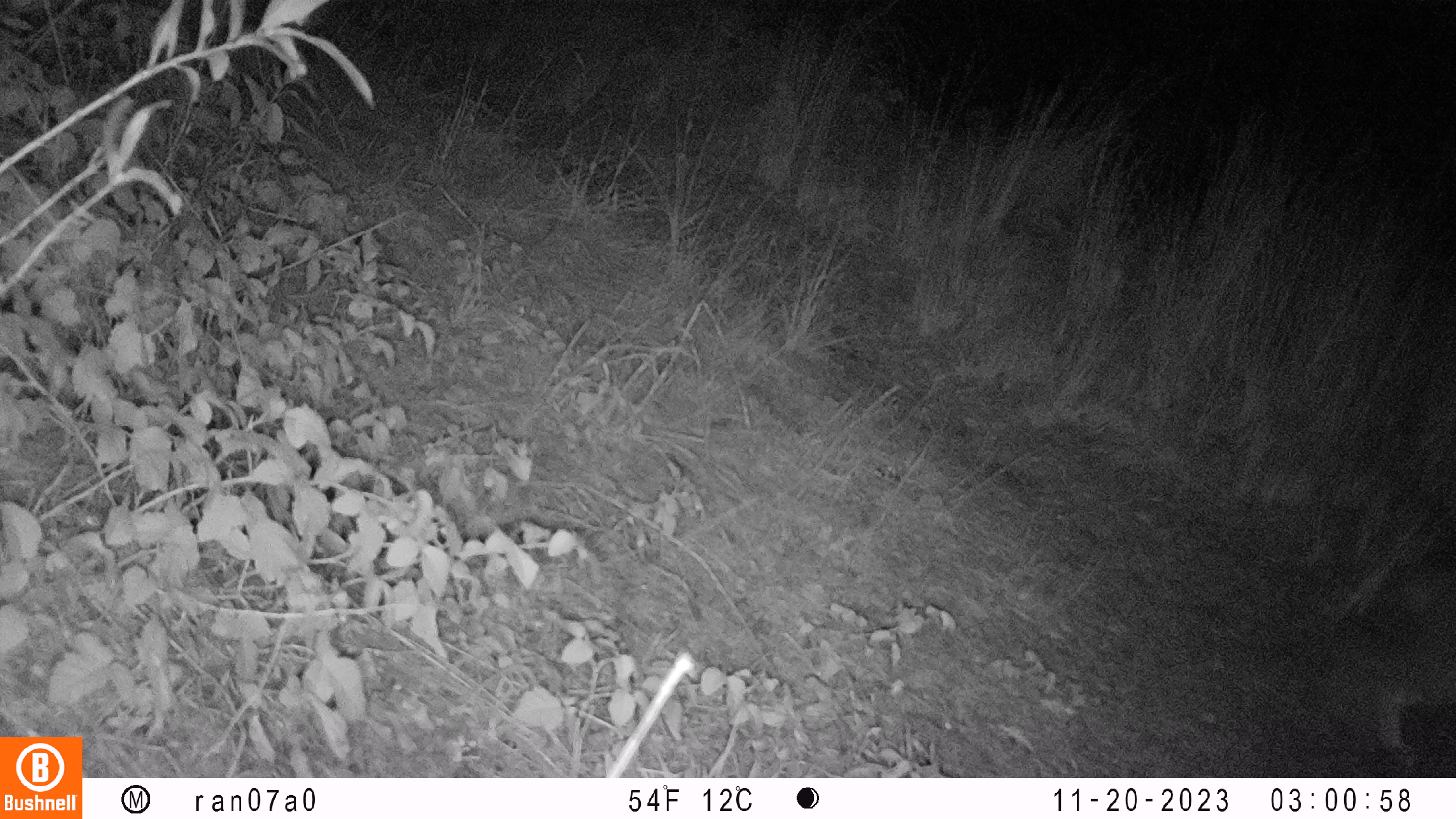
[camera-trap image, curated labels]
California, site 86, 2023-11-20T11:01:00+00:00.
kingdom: Animalia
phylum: Chordata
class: Mammalia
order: Carnivora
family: Felidae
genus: Lynx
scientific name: Lynx rufus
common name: bobcat